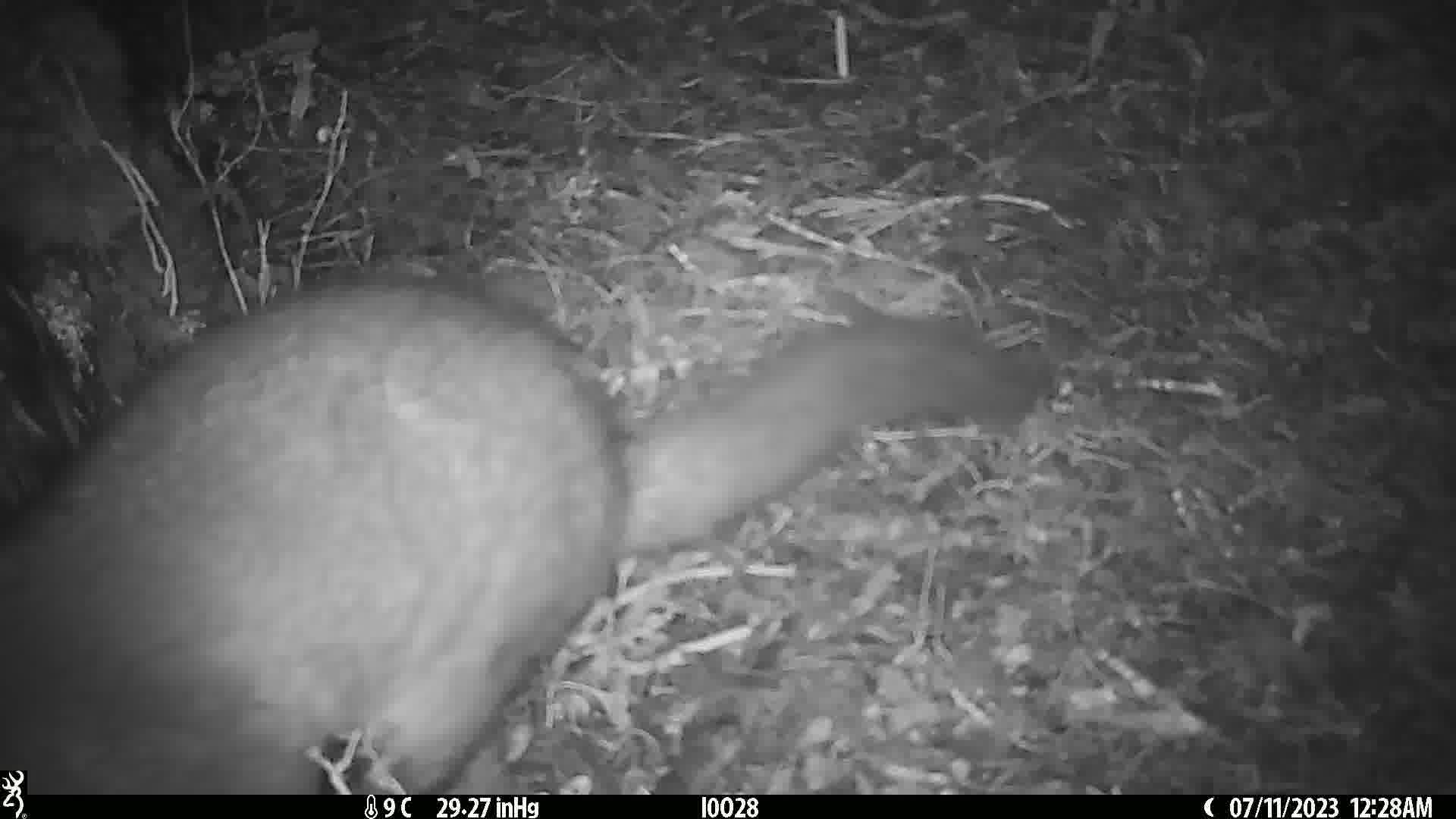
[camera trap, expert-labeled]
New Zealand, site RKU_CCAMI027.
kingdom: Animalia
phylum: Chordata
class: Mammalia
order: Diprotodontia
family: Phalangeridae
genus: Trichosurus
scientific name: Trichosurus vulpecula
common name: common brushtail possum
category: possum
Possum (common brushtail possum) (Trichosurus vulpecula).